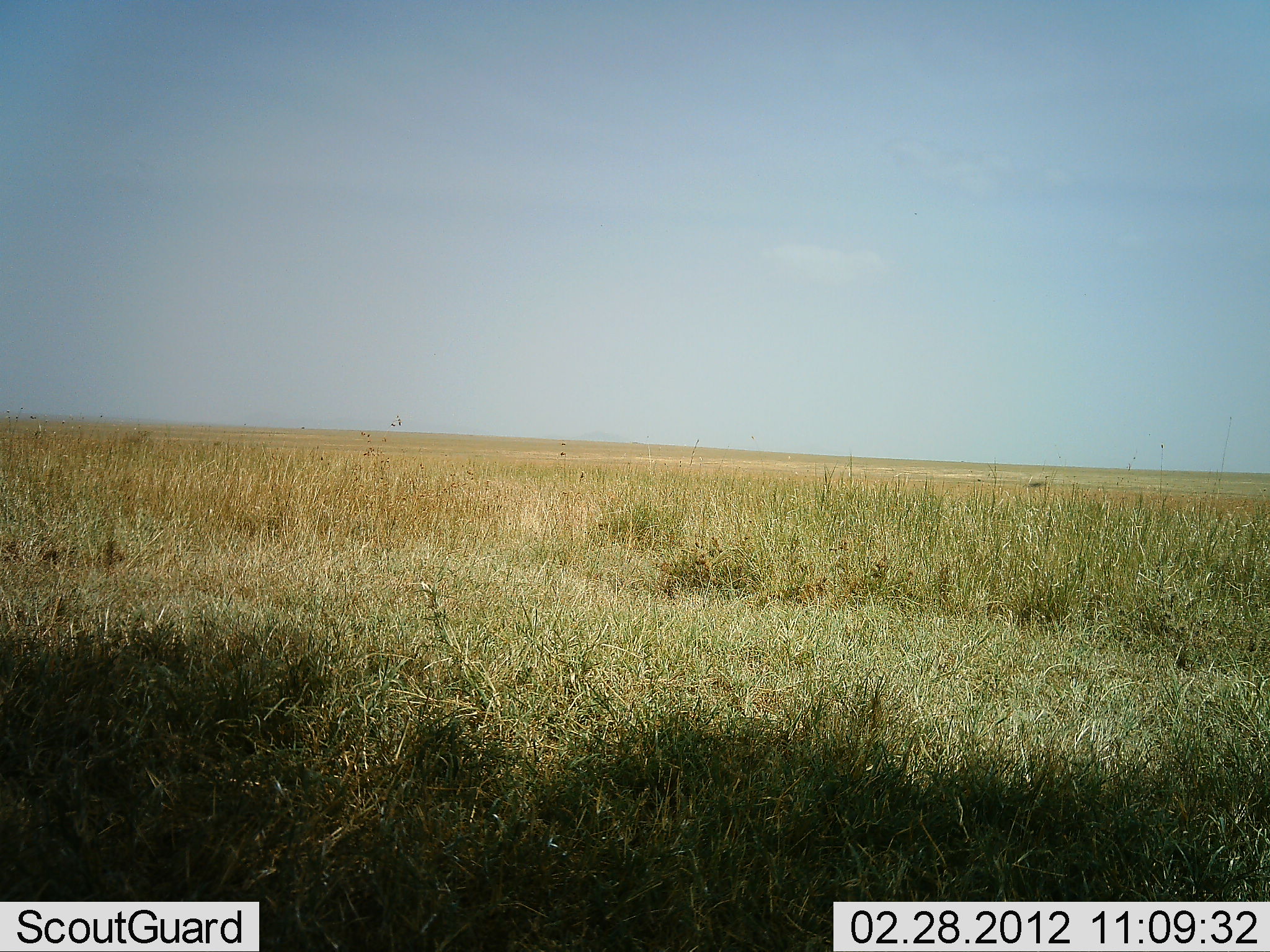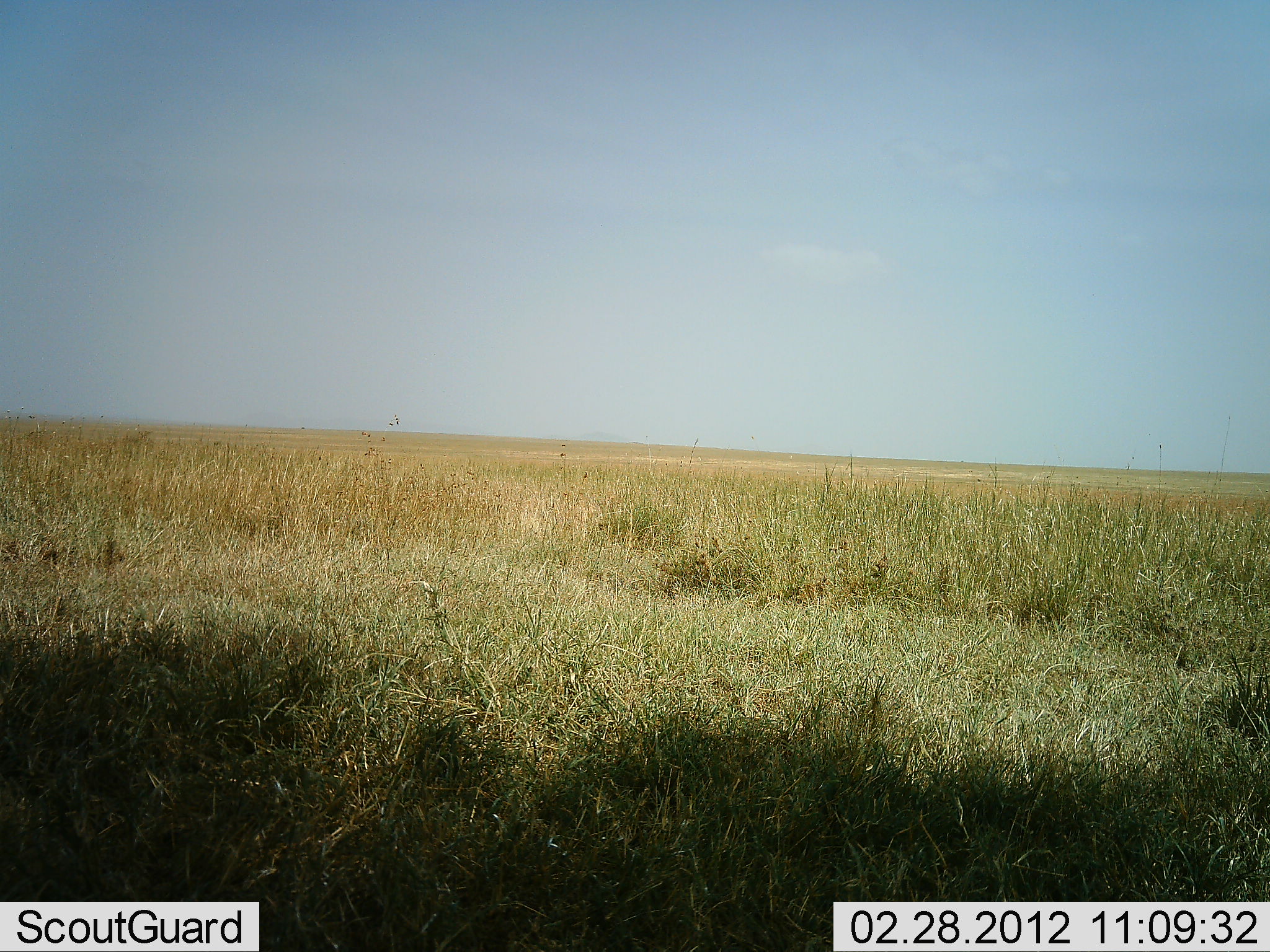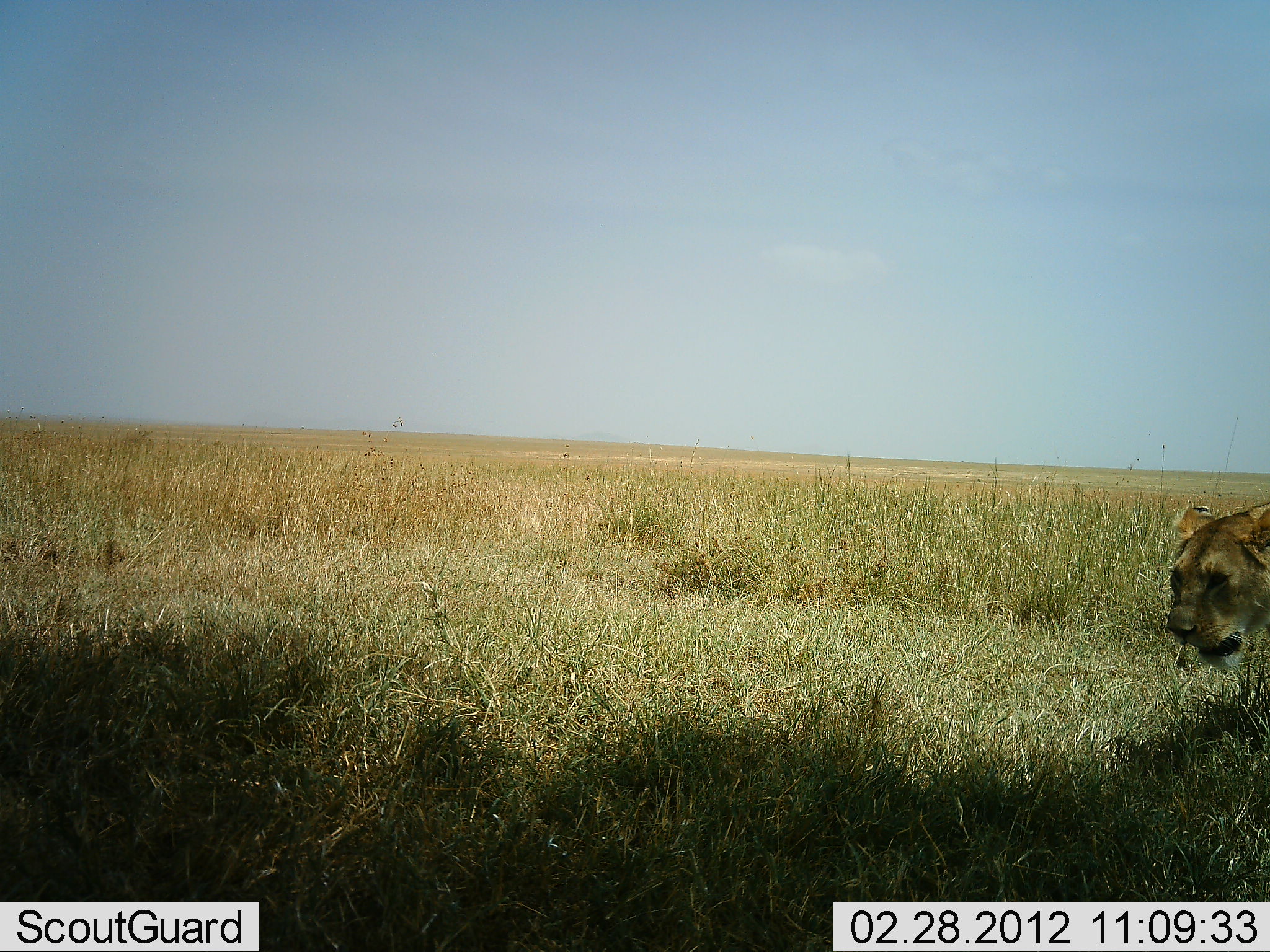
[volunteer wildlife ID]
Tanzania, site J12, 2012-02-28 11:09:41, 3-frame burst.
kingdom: Animalia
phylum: Chordata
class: Mammalia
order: Carnivora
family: Felidae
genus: Panthera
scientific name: Panthera leo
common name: lion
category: lionfemale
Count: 1.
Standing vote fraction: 6%.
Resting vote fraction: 0%.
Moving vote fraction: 100%.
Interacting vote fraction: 0%.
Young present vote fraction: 0%.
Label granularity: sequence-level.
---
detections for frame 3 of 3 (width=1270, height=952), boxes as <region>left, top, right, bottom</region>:
animal: <region>1166, 504, 1270, 672</region>